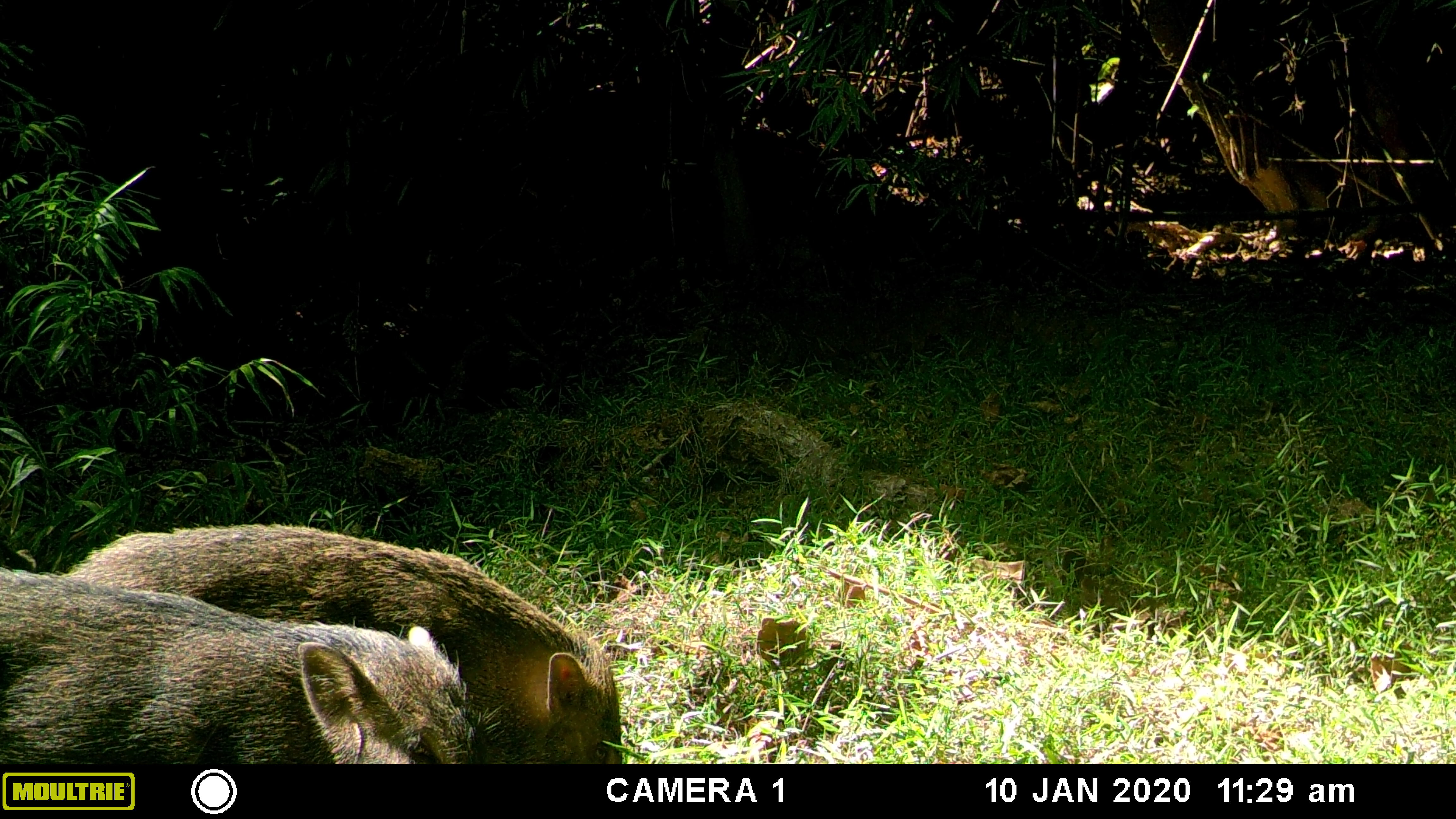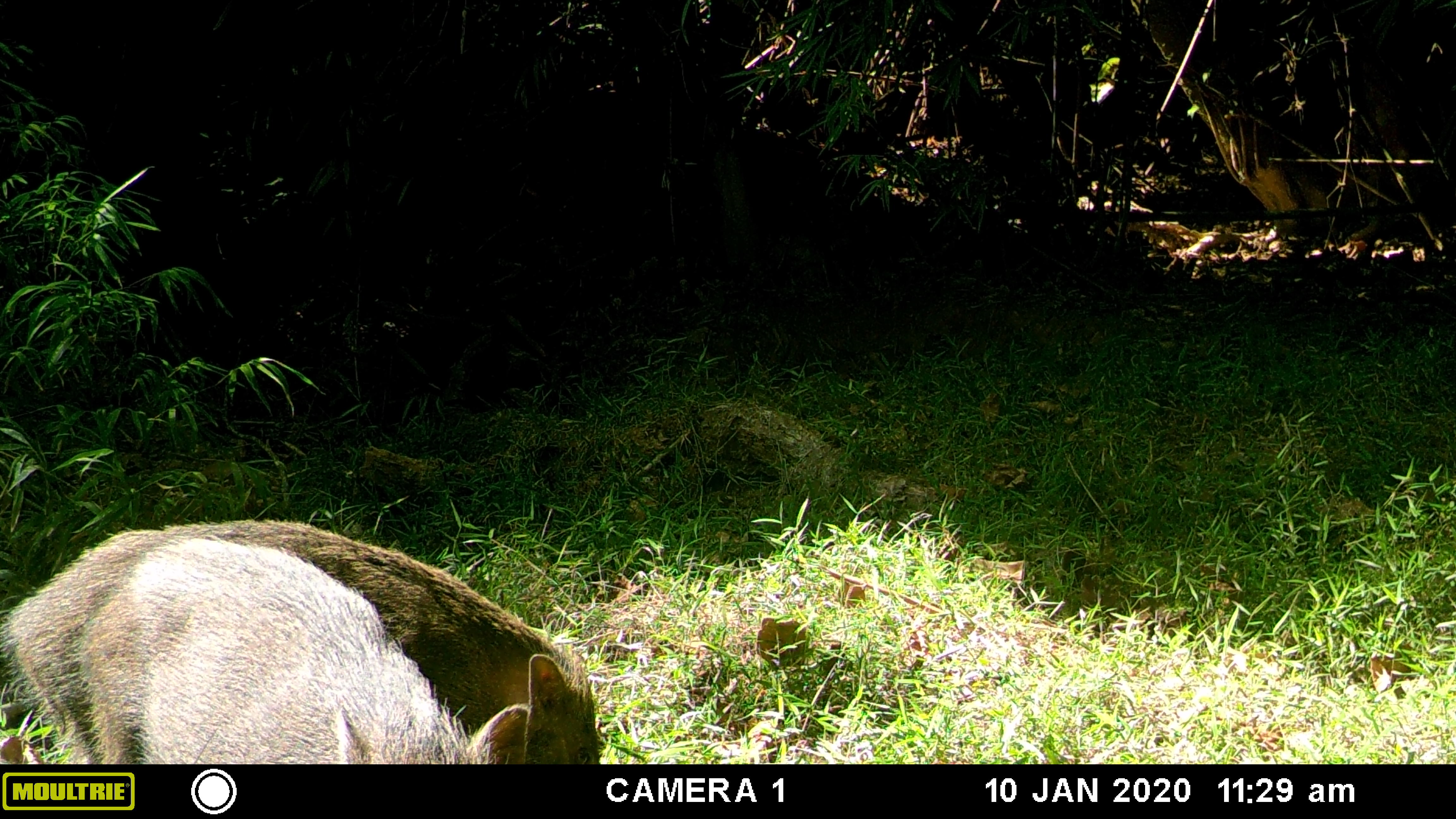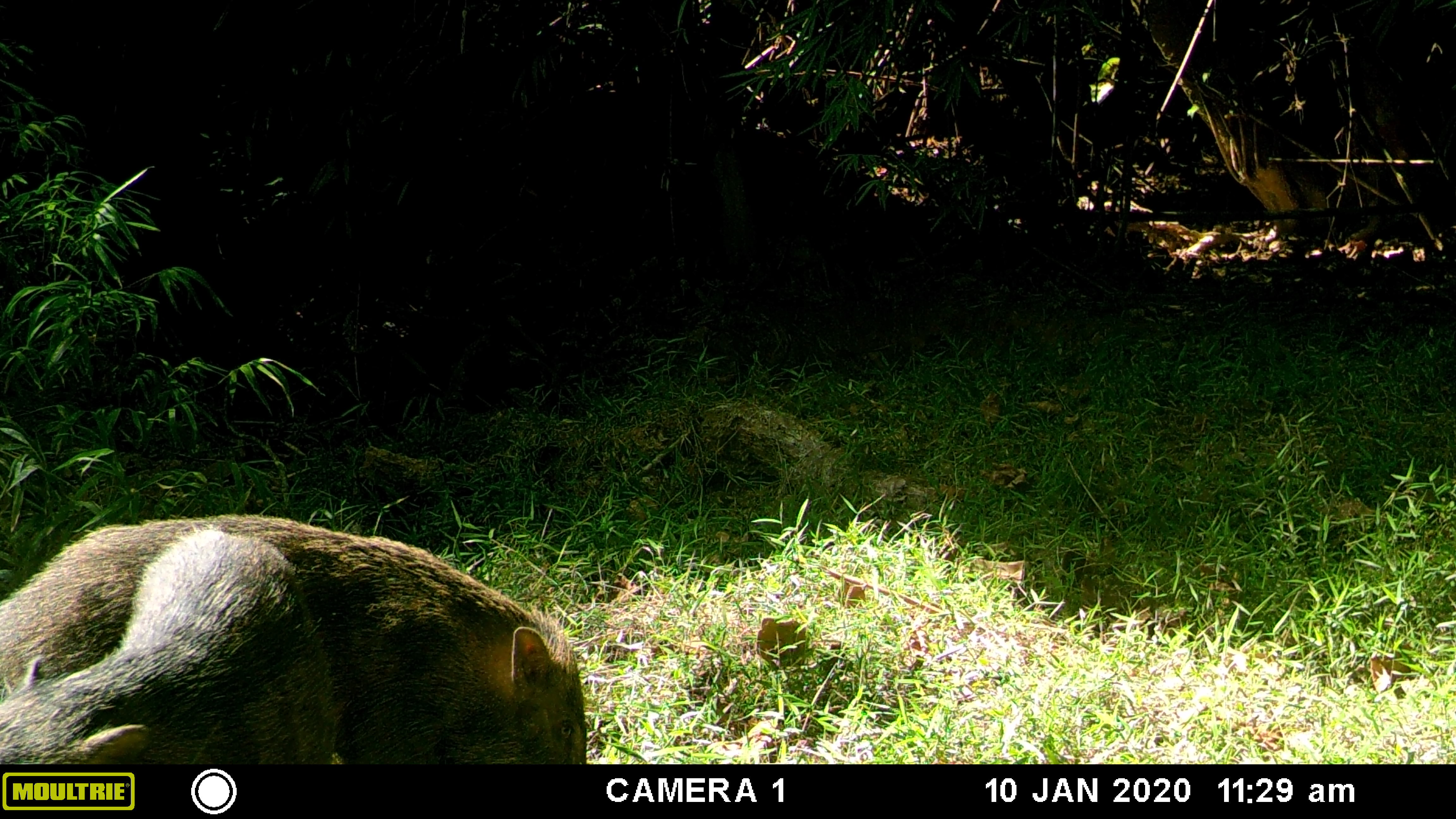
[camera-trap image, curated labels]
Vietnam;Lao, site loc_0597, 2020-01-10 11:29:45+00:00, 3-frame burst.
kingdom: Animalia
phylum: Chordata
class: Mammalia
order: Artiodactyla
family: Suidae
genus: Sus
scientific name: Sus scrofa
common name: eurasian wild pig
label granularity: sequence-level